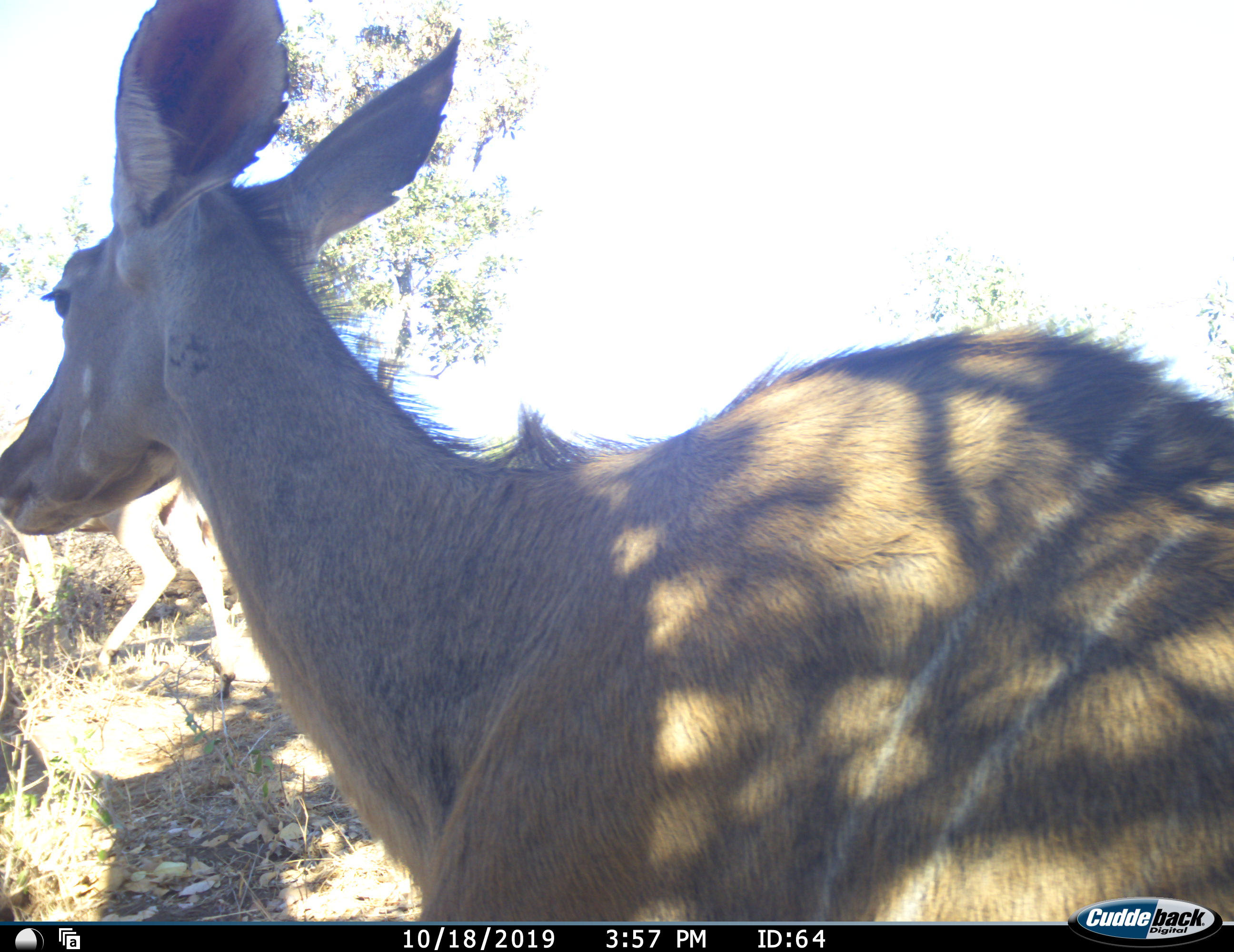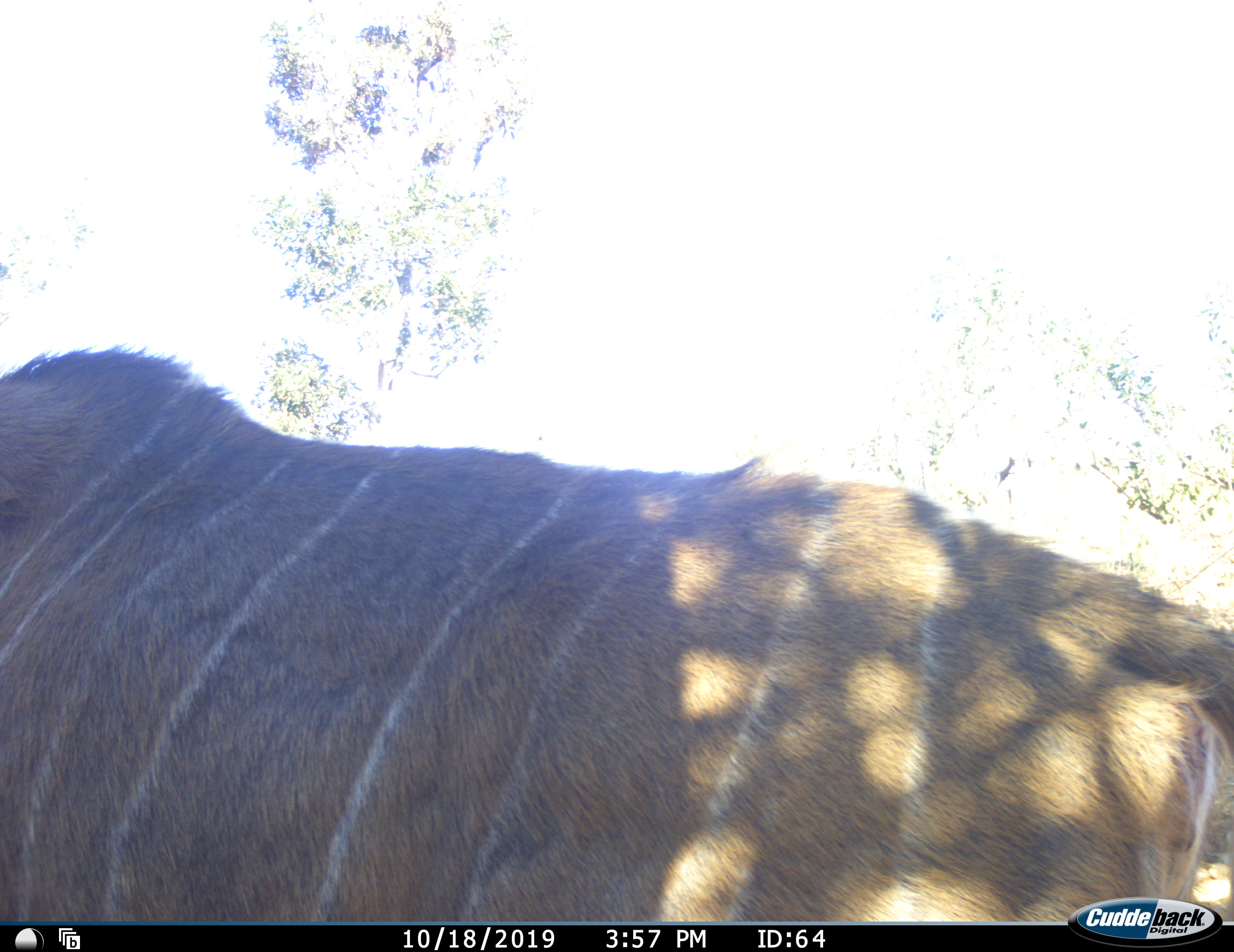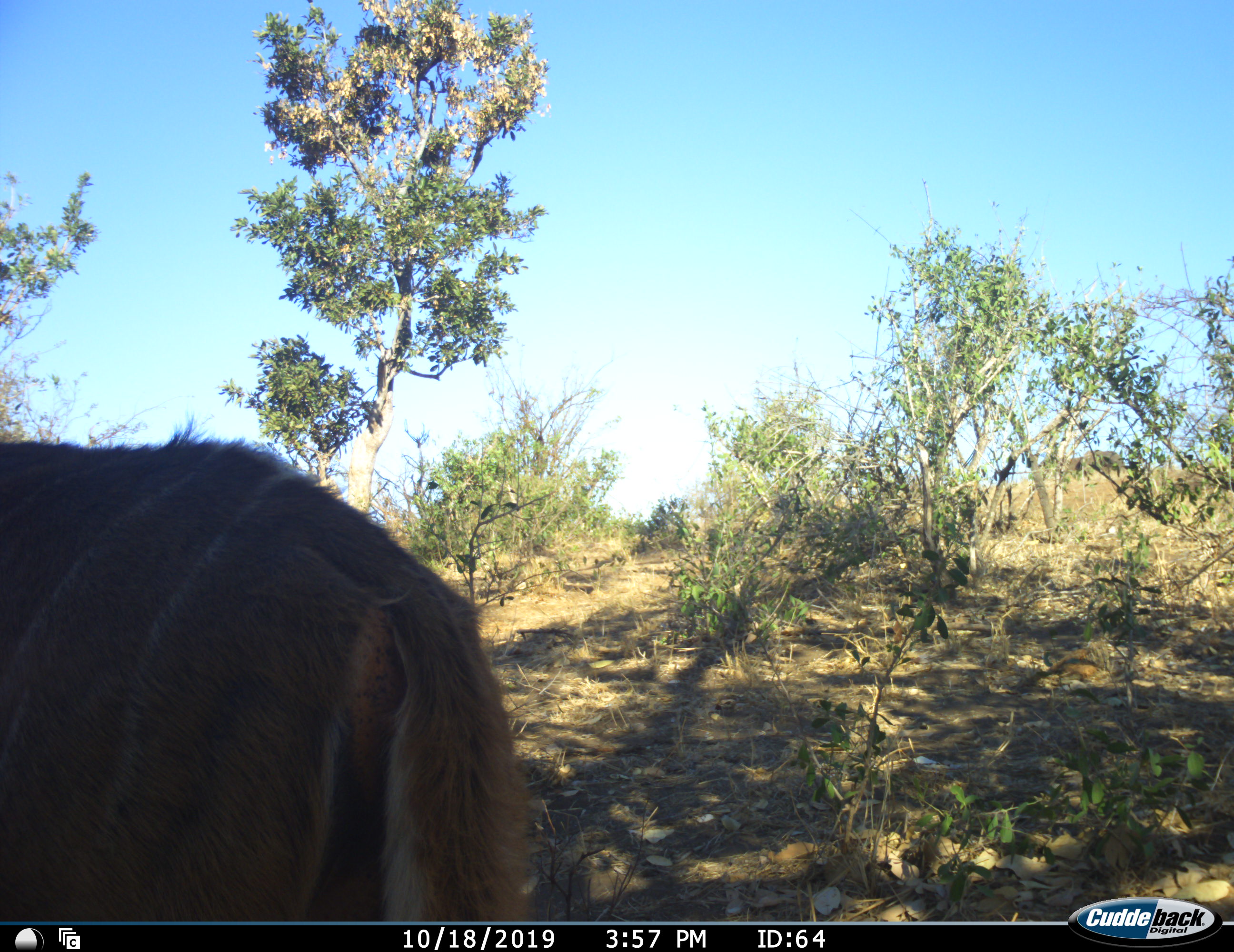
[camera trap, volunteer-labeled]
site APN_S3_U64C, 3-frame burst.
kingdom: Animalia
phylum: Chordata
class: Mammalia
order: Artiodactyla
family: Bovidae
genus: Tragelaphus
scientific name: Tragelaphus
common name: kudu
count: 1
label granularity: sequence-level